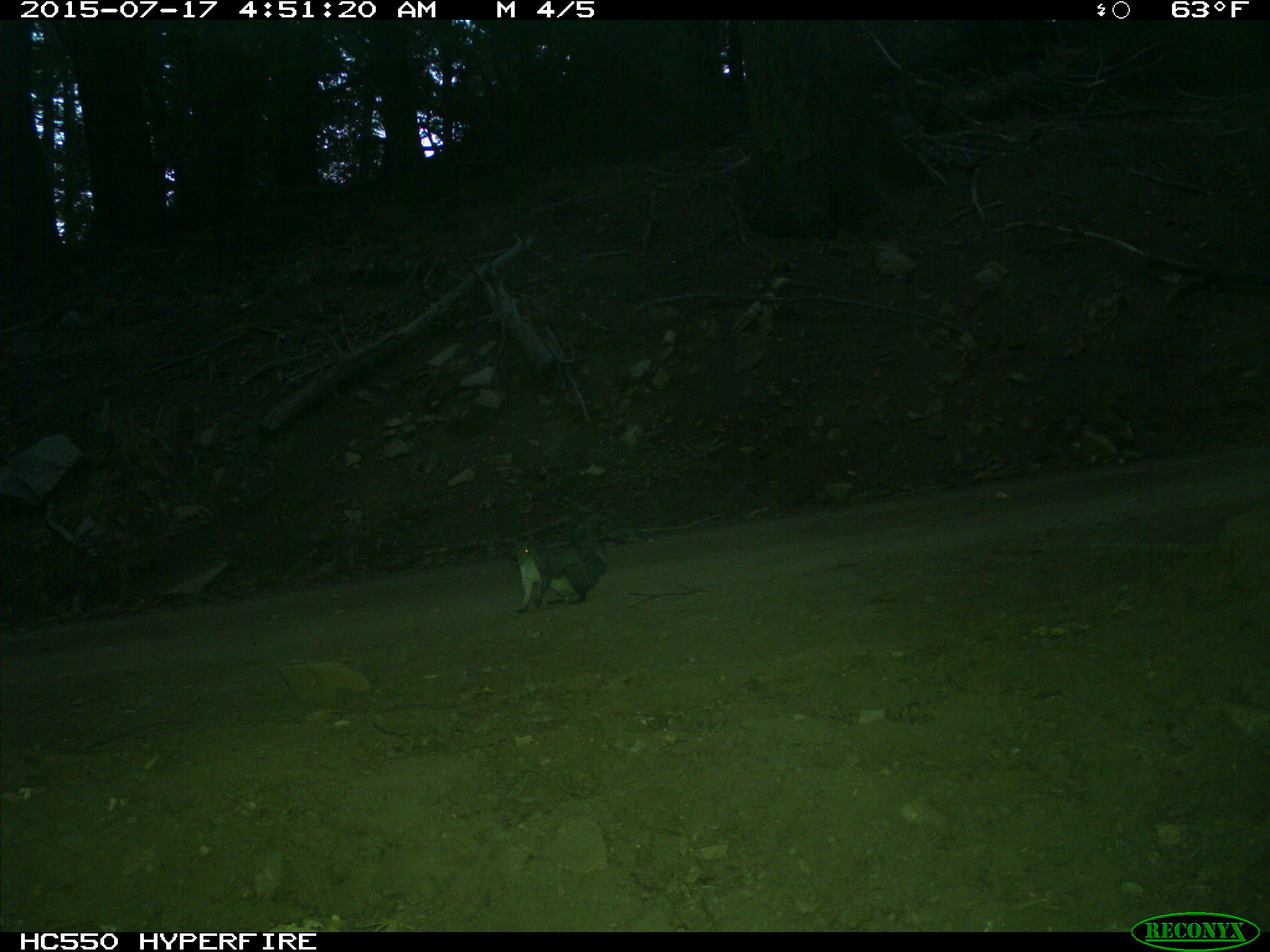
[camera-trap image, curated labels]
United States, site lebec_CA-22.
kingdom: Animalia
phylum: Chordata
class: Mammalia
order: Rodentia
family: Sciuridae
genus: Sciurus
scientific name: Sciurus carolinensis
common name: eastern gray squirrel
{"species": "Sciurus carolinensis (eastern gray squirrel)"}